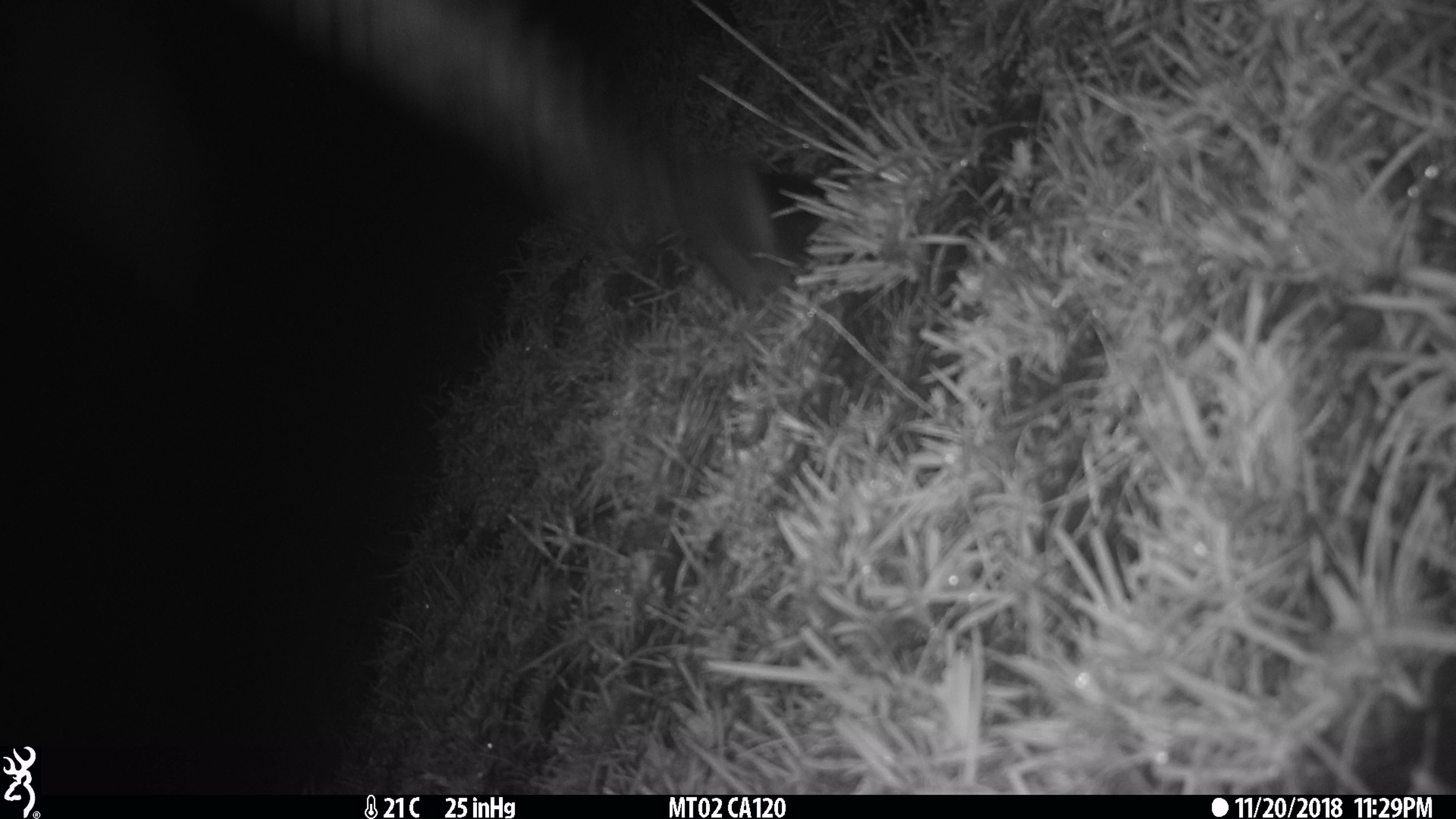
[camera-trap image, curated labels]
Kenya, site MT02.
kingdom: Animalia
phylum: Chordata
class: Mammalia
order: Perissodactyla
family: Equidae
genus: Equus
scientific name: Equus quagga burchellii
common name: burchell's zebra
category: zebra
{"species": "zebra (burchell's zebra) (Equus quagga burchellii)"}